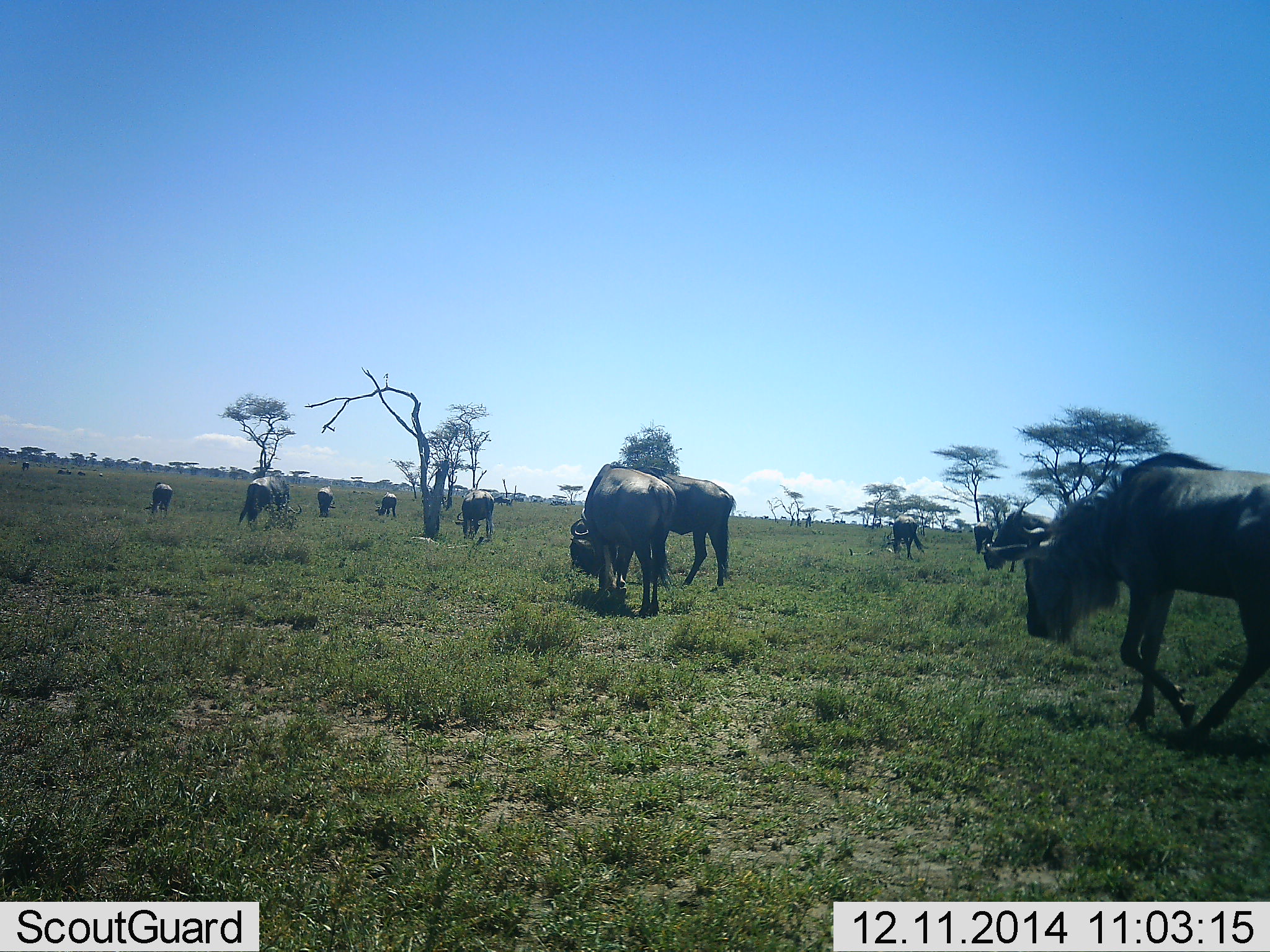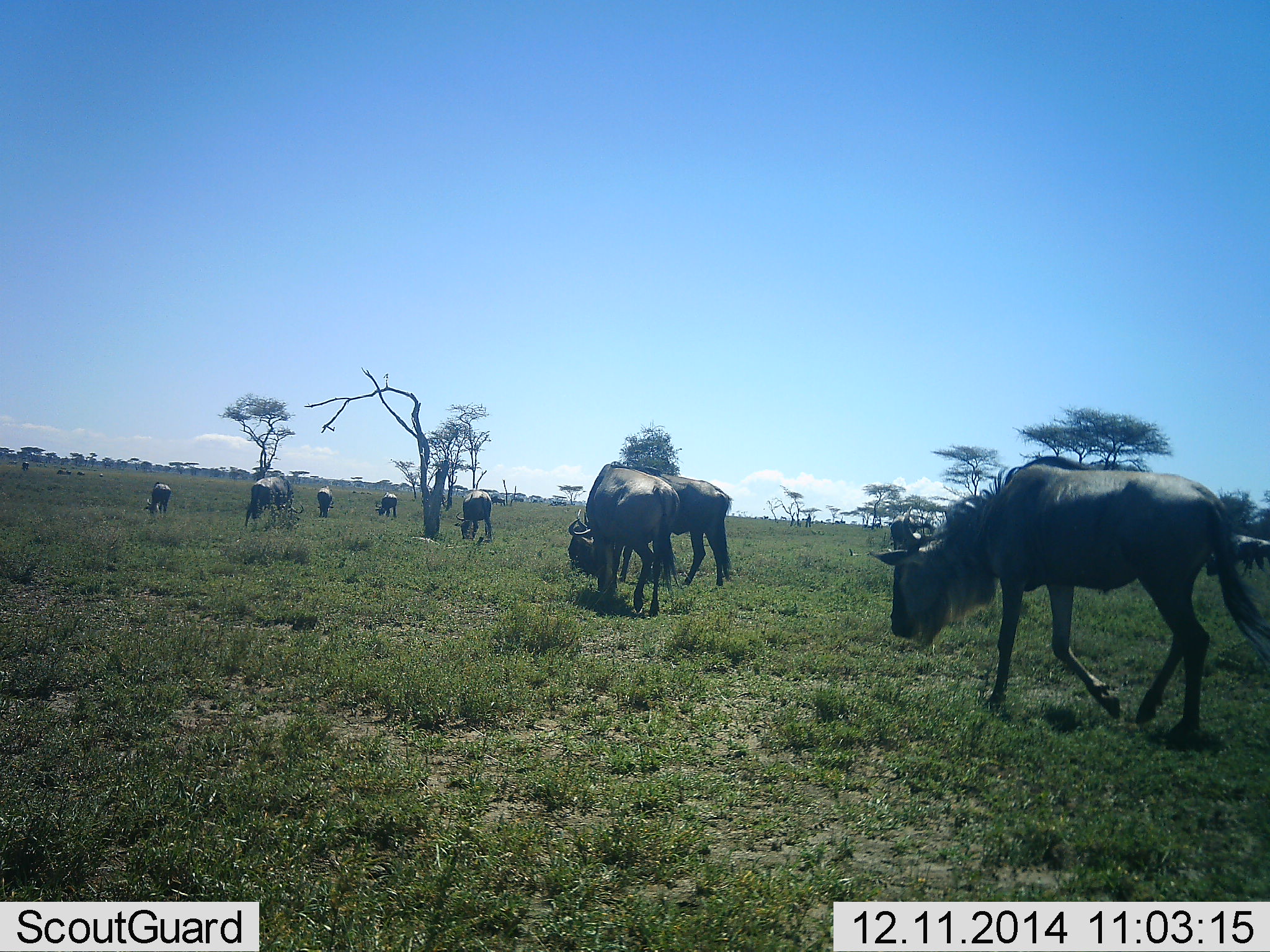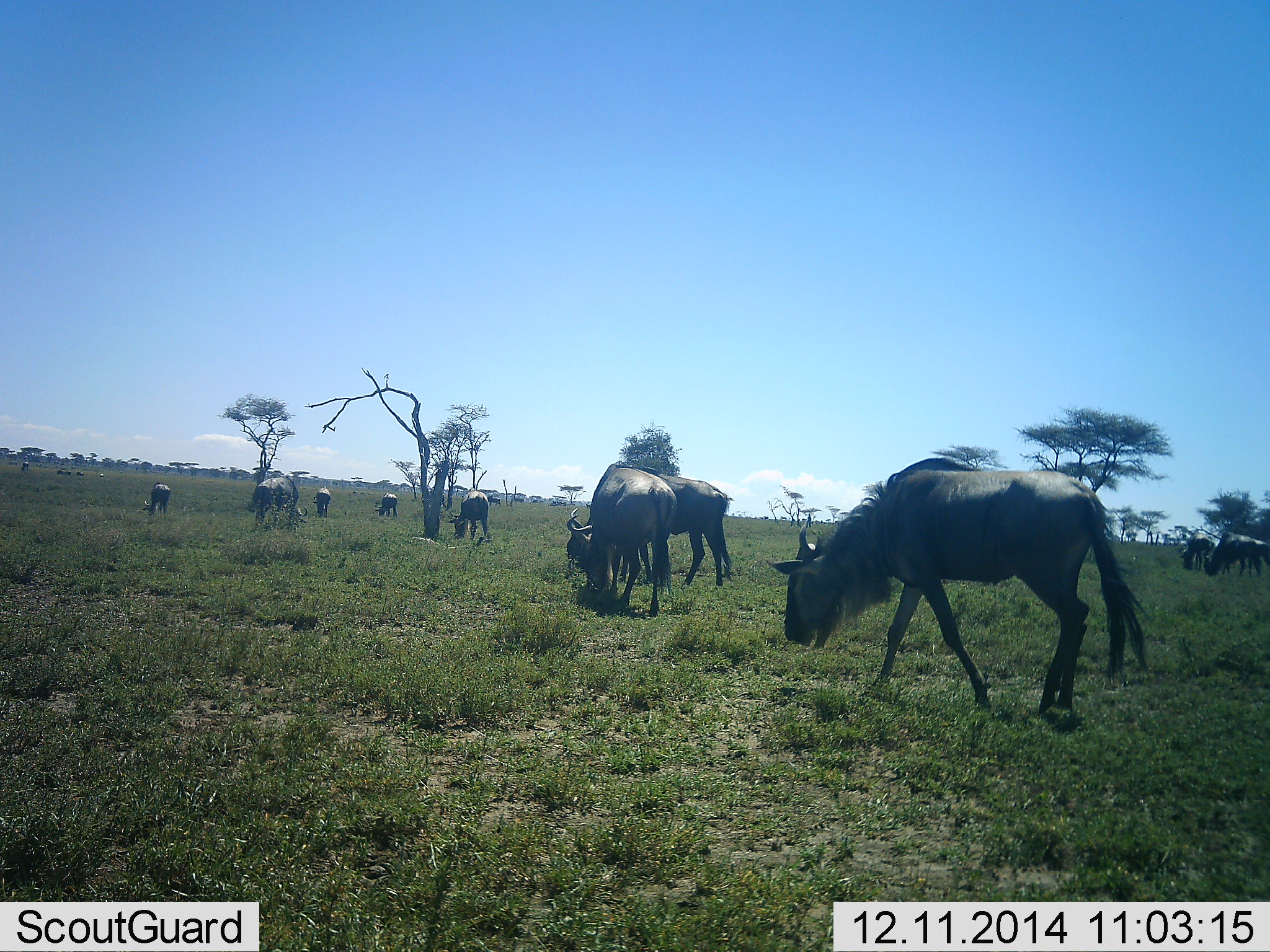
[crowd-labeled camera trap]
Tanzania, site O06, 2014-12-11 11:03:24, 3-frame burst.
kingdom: Animalia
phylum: Chordata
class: Mammalia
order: Artiodactyla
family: Bovidae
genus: Connochaetes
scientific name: Connochaetes taurinus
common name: blue wildebeest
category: wildebeest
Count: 11-50.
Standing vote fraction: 50%.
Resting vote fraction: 0%.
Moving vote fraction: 100%.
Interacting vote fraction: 0%.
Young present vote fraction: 0%.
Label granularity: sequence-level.